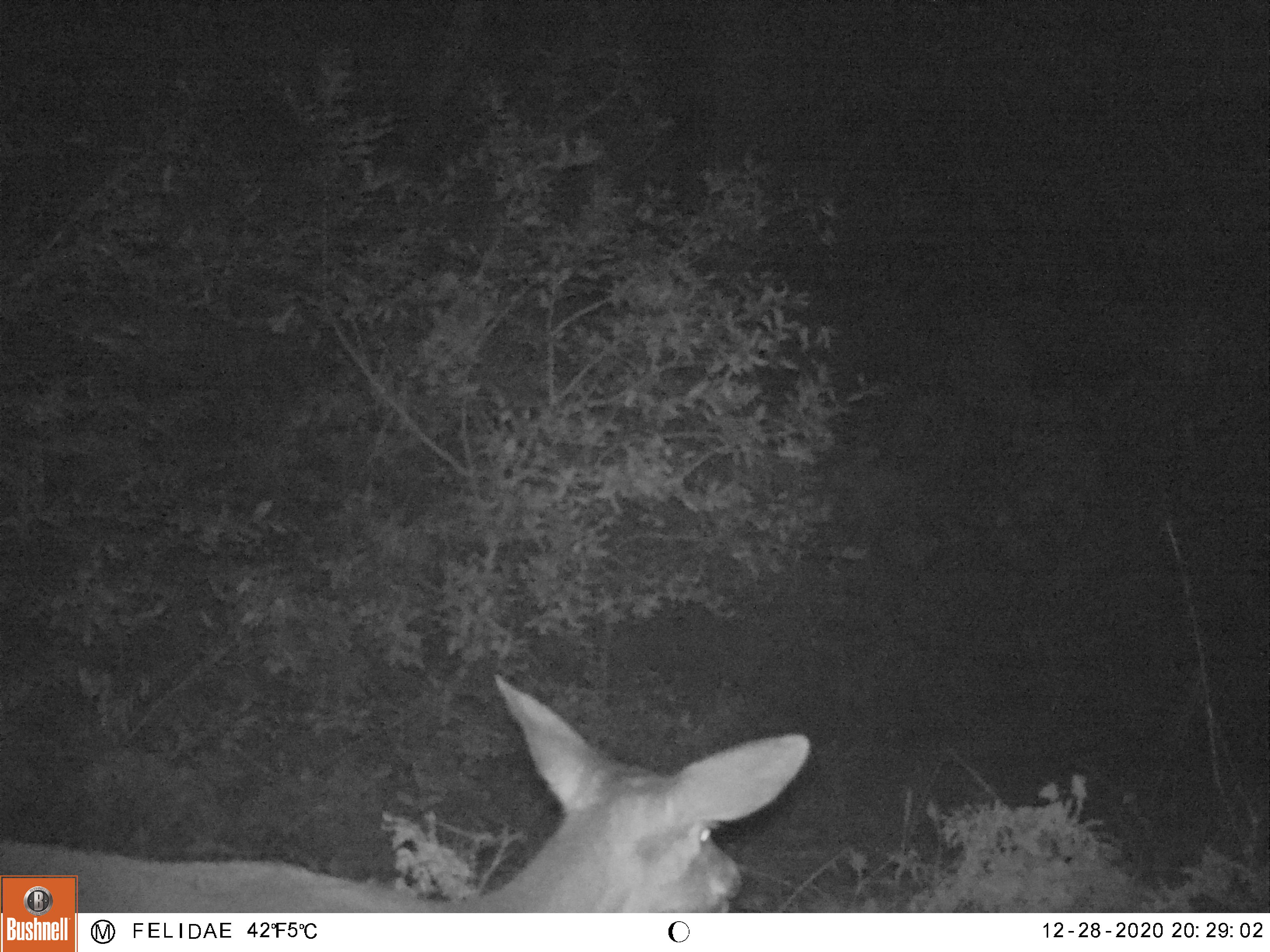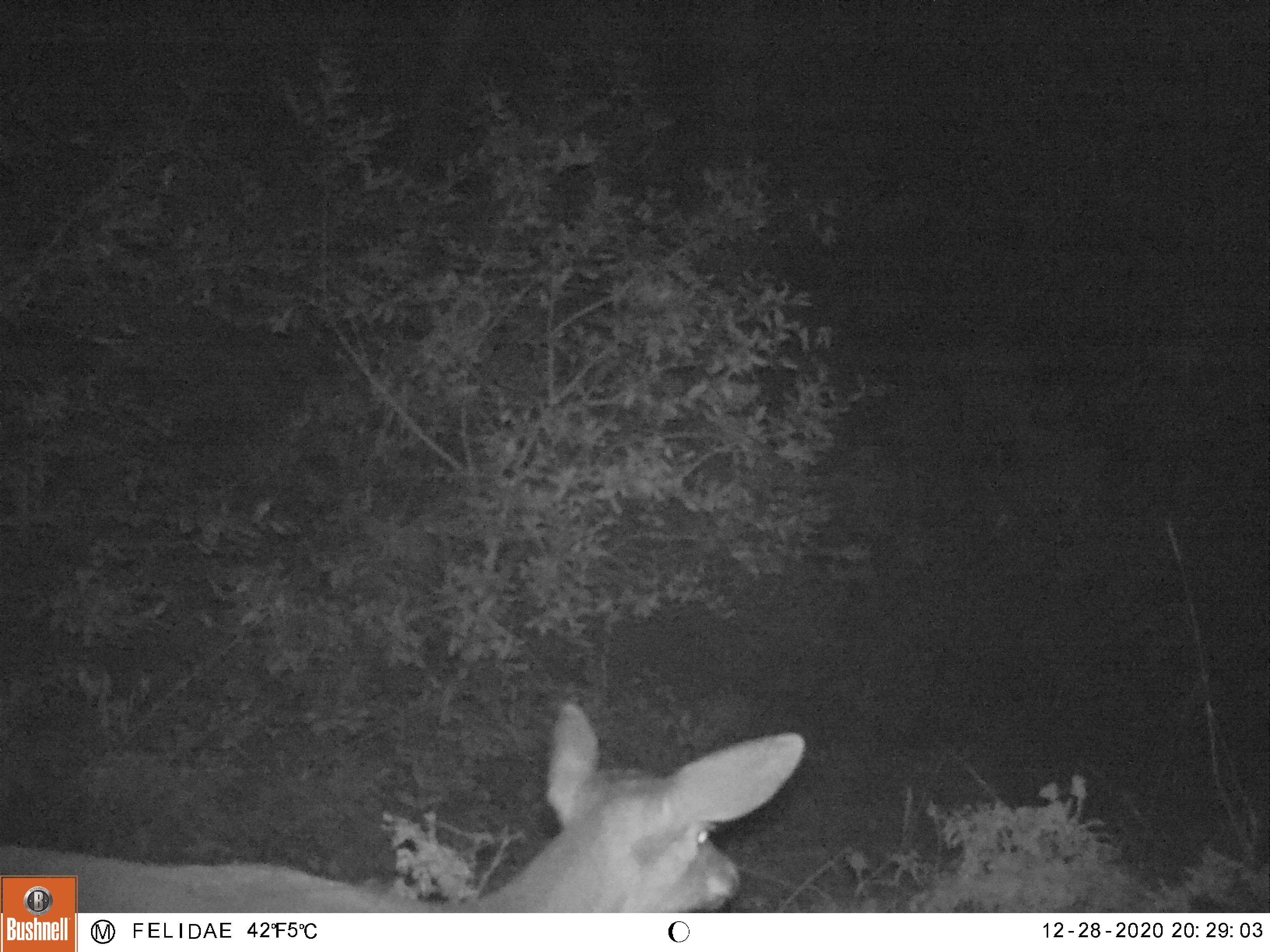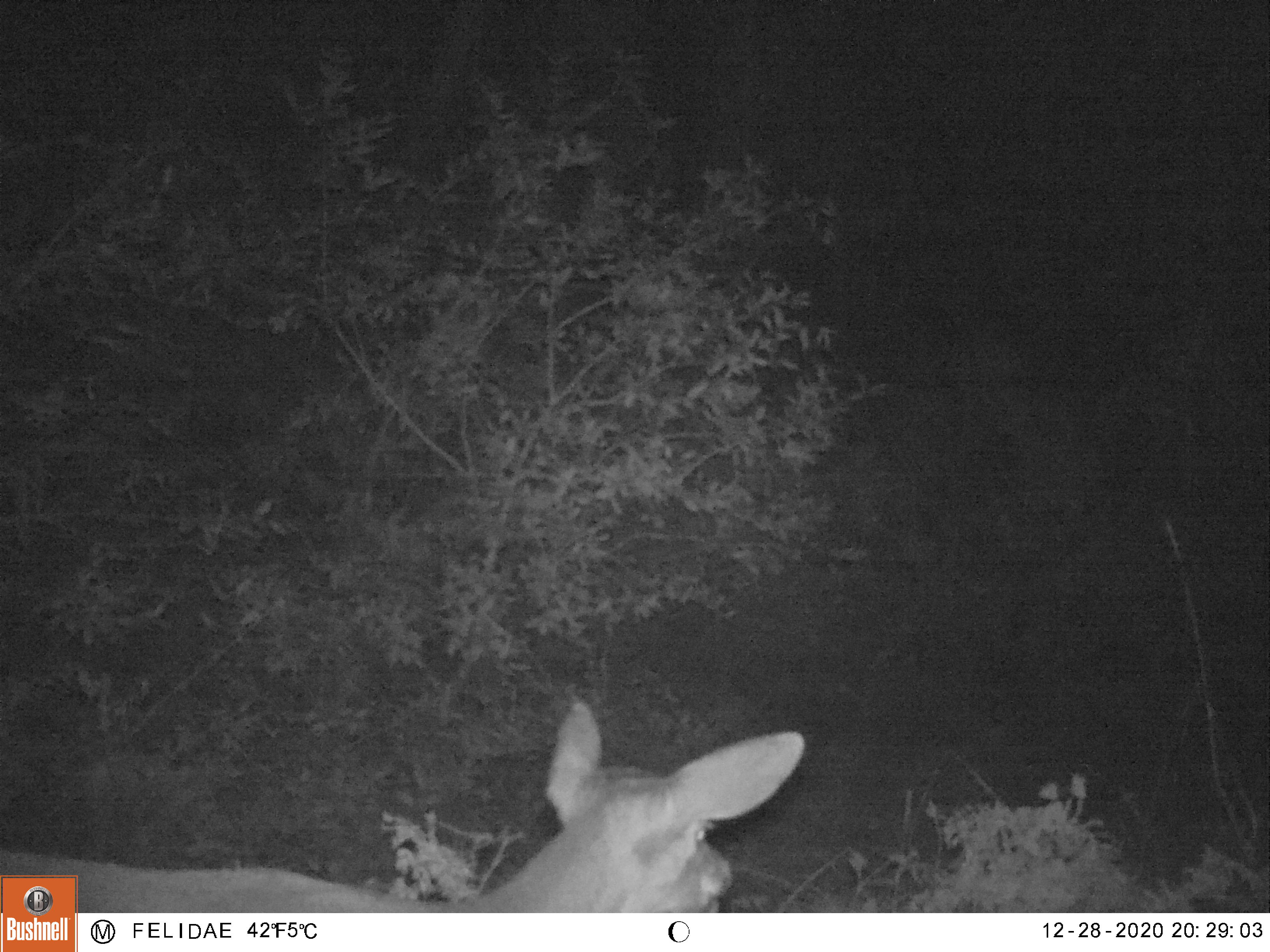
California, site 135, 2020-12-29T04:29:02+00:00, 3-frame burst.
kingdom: Animalia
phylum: Chordata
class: Mammalia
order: Artiodactyla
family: Cervidae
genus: Odocoileus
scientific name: Odocoileus hemionus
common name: mule deer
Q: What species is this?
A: Mule deer (Odocoileus hemionus).